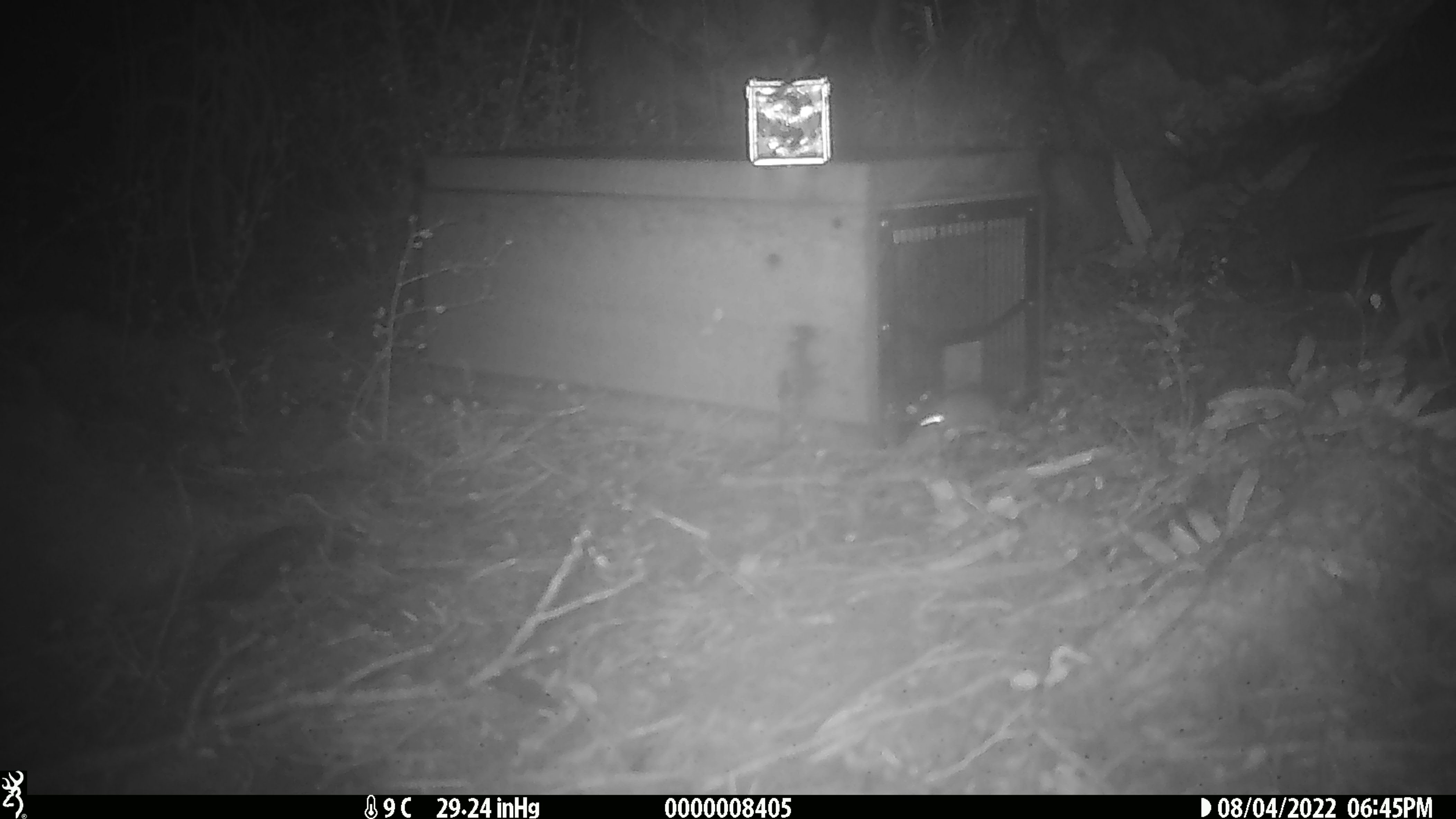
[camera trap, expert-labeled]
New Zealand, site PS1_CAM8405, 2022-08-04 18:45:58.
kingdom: Animalia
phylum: Chordata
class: Mammalia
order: Rodentia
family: Muridae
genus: Mus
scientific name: Mus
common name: mouse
Mouse (Mus).